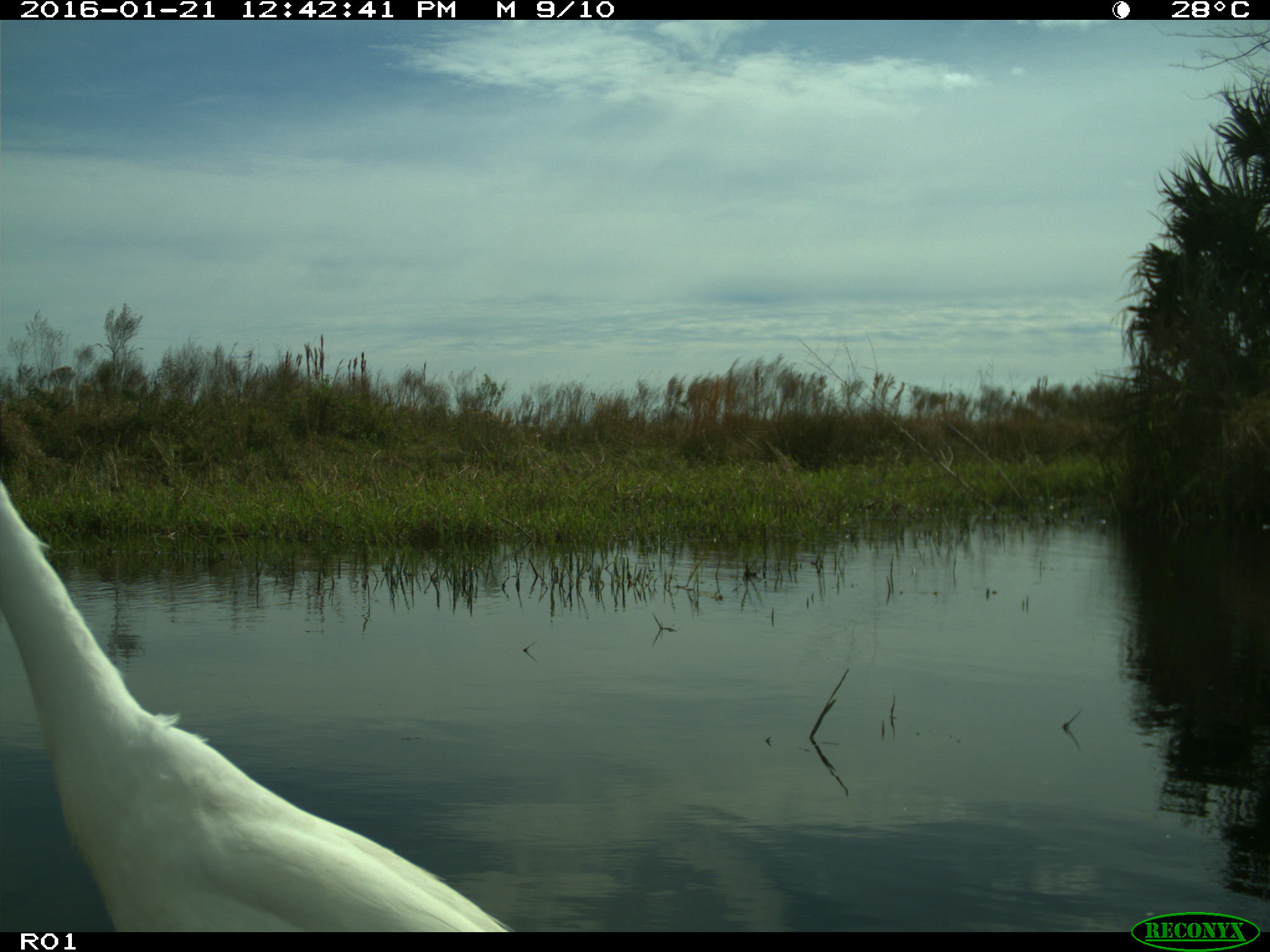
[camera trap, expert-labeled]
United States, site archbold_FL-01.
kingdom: Animalia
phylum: Chordata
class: Aves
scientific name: Aves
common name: birds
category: unidentified bird